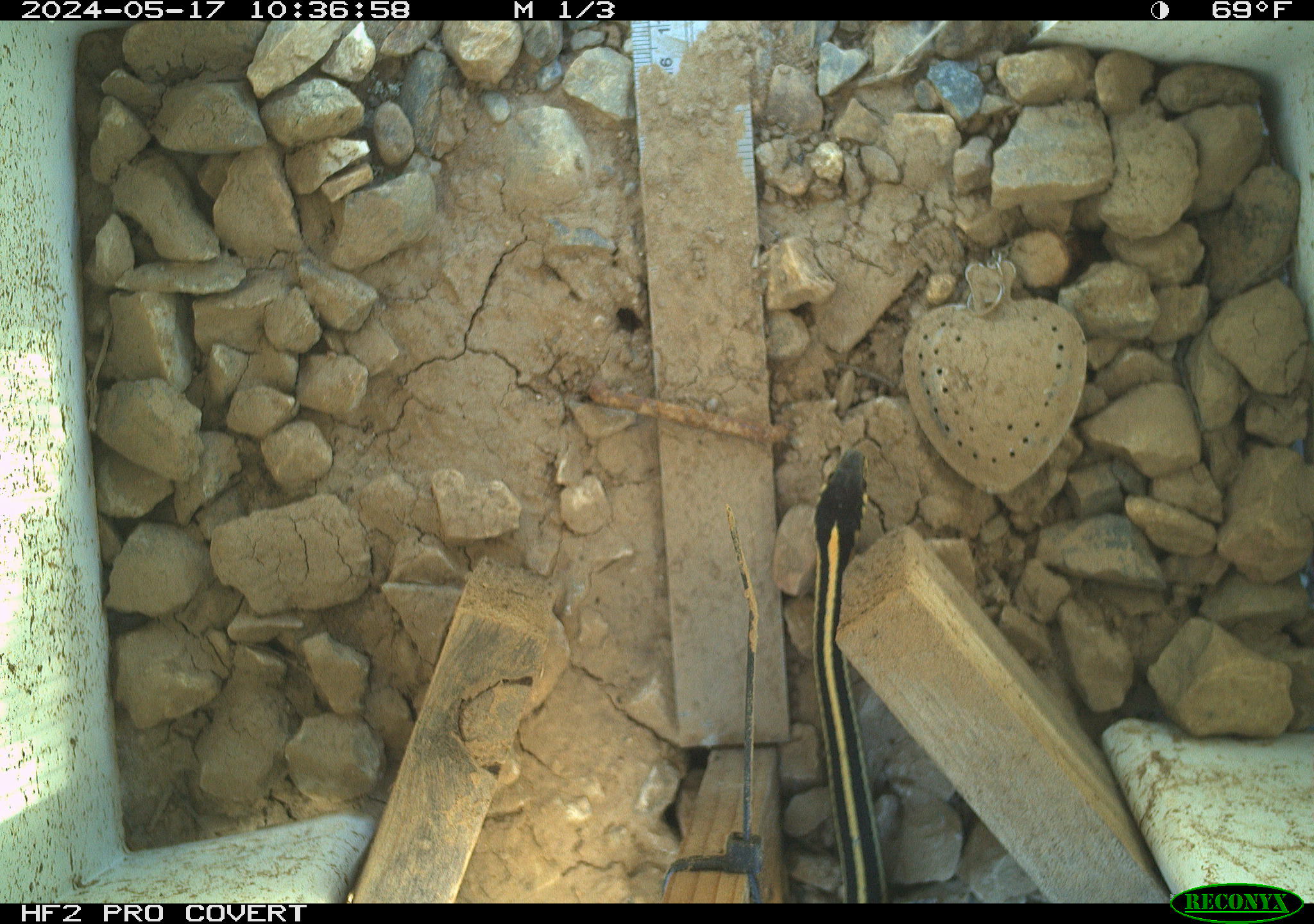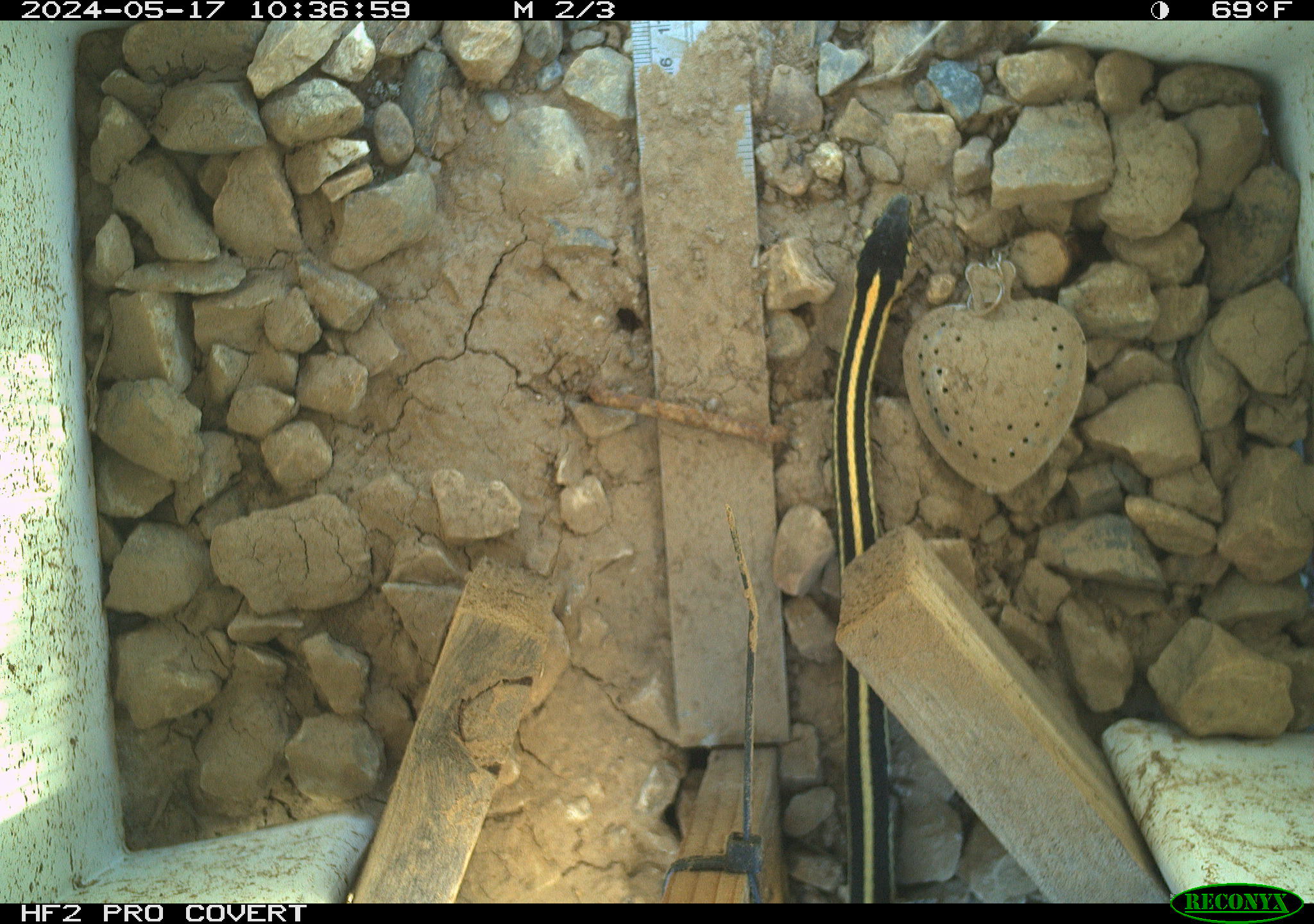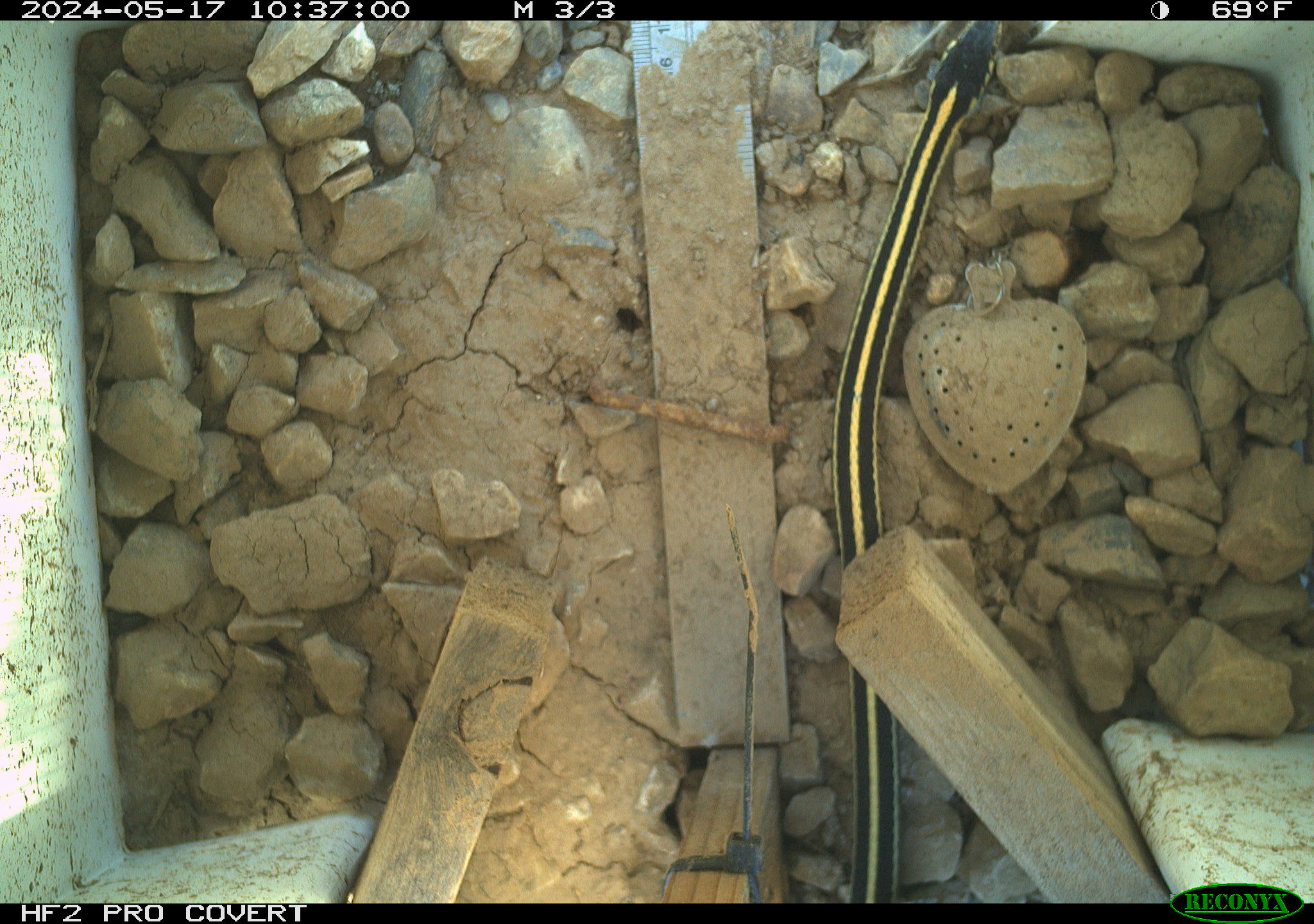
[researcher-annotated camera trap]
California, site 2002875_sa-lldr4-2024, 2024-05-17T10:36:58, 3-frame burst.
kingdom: Animalia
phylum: Chordata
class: Reptilia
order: Squamata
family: Colubridae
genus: Thamnophis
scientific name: Thamnophis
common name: american gartersnakes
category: thamnophis species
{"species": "thamnophis species (american gartersnakes) (Thamnophis)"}